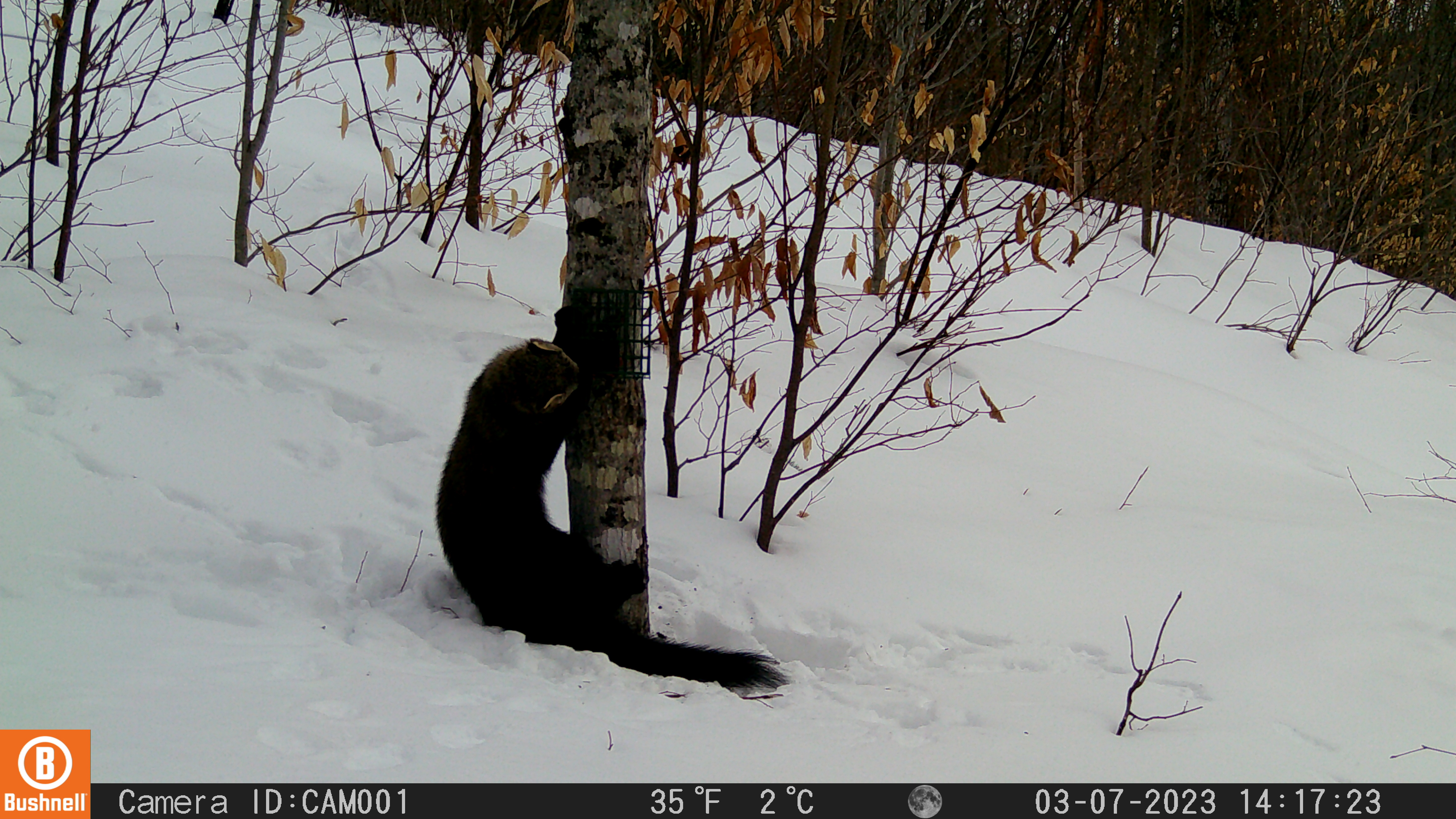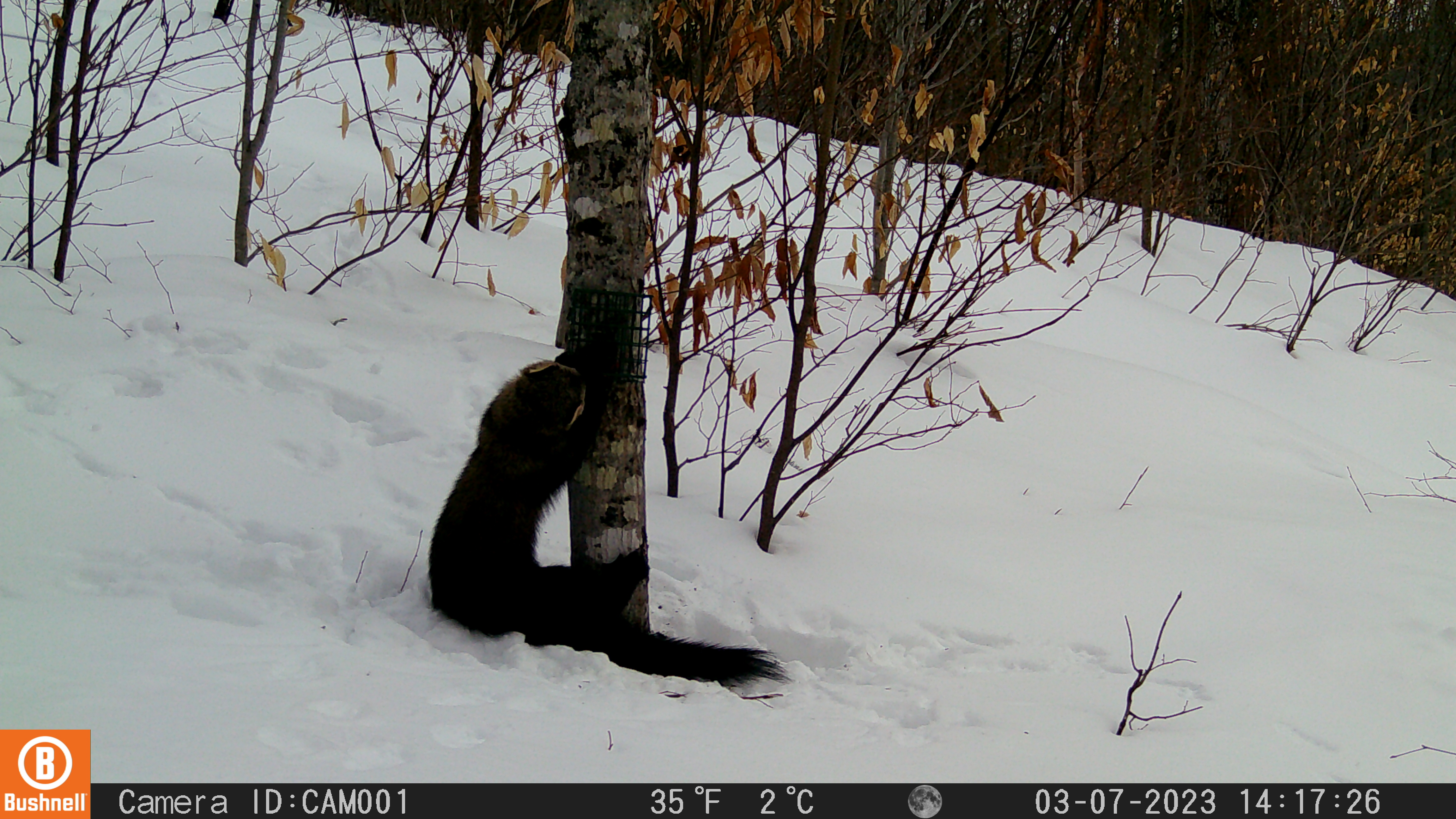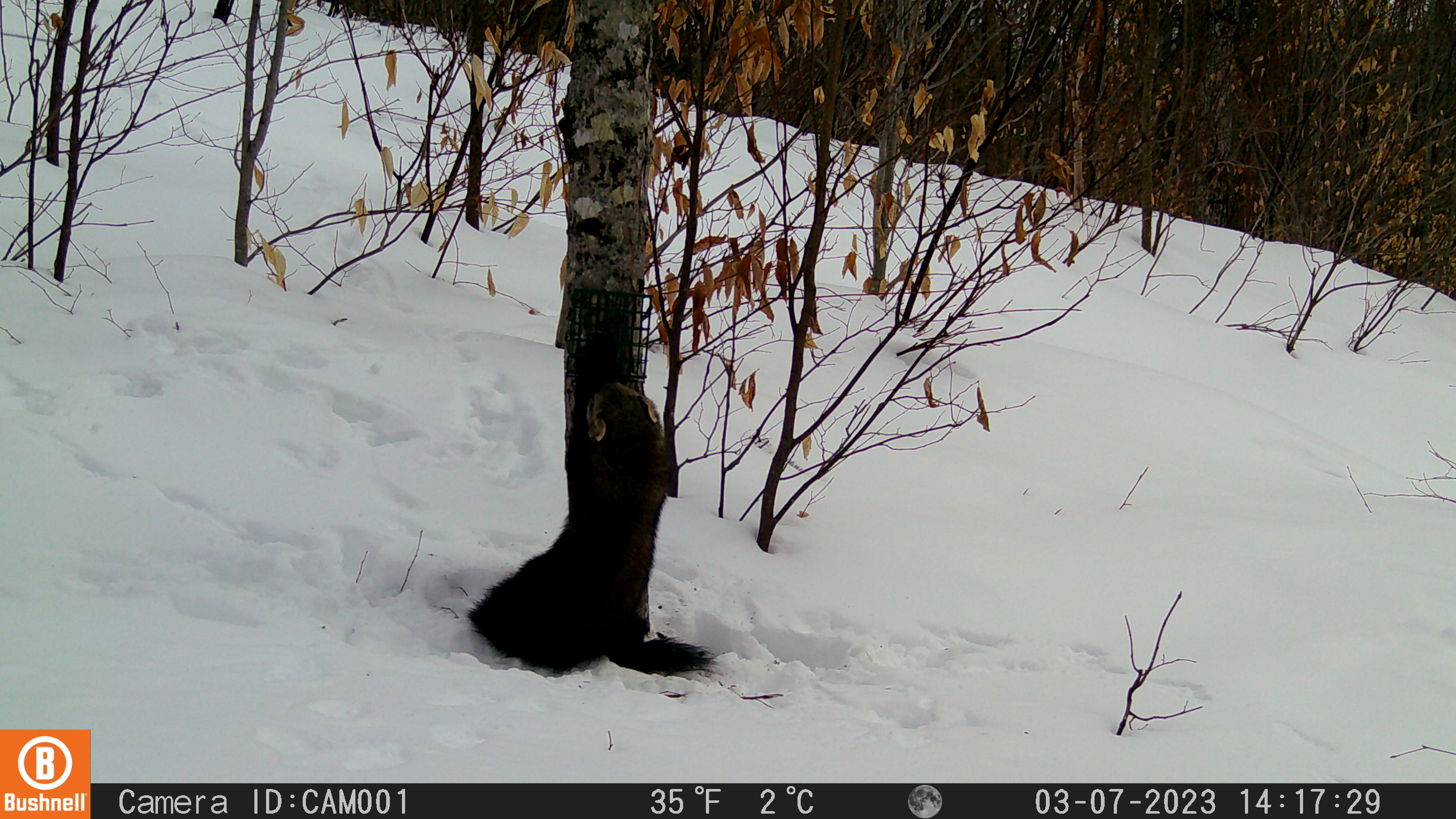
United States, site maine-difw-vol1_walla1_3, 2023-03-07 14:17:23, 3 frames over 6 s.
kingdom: Animalia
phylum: Chordata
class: Mammalia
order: Carnivora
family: Mustelidae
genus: Pekania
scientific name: Pekania pennanti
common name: fisher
Fisher (Pekania pennanti).